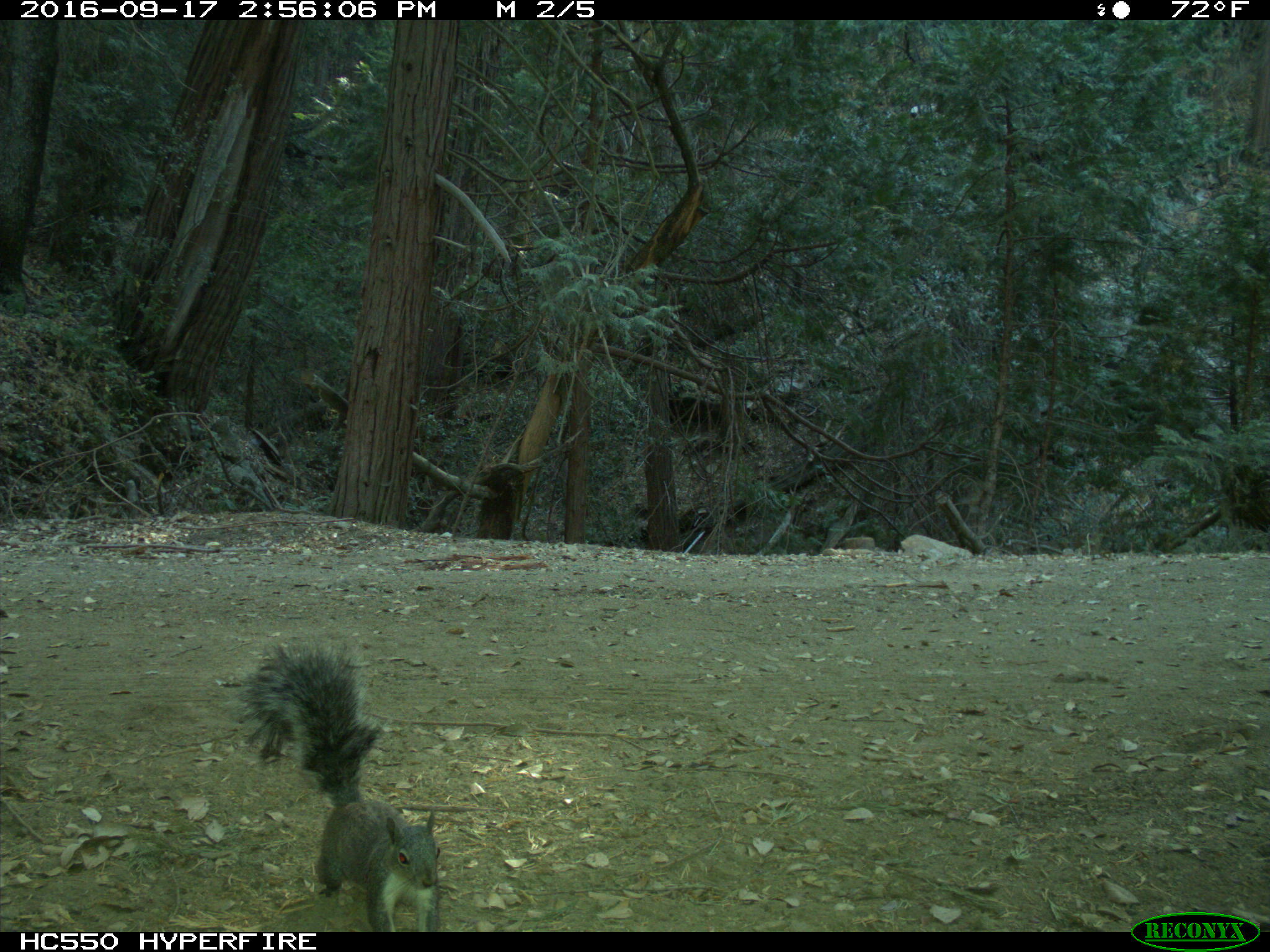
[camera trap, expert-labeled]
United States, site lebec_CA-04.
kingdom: Animalia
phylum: Chordata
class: Mammalia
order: Rodentia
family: Sciuridae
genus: Sciurus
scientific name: Sciurus carolinensis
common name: eastern gray squirrel